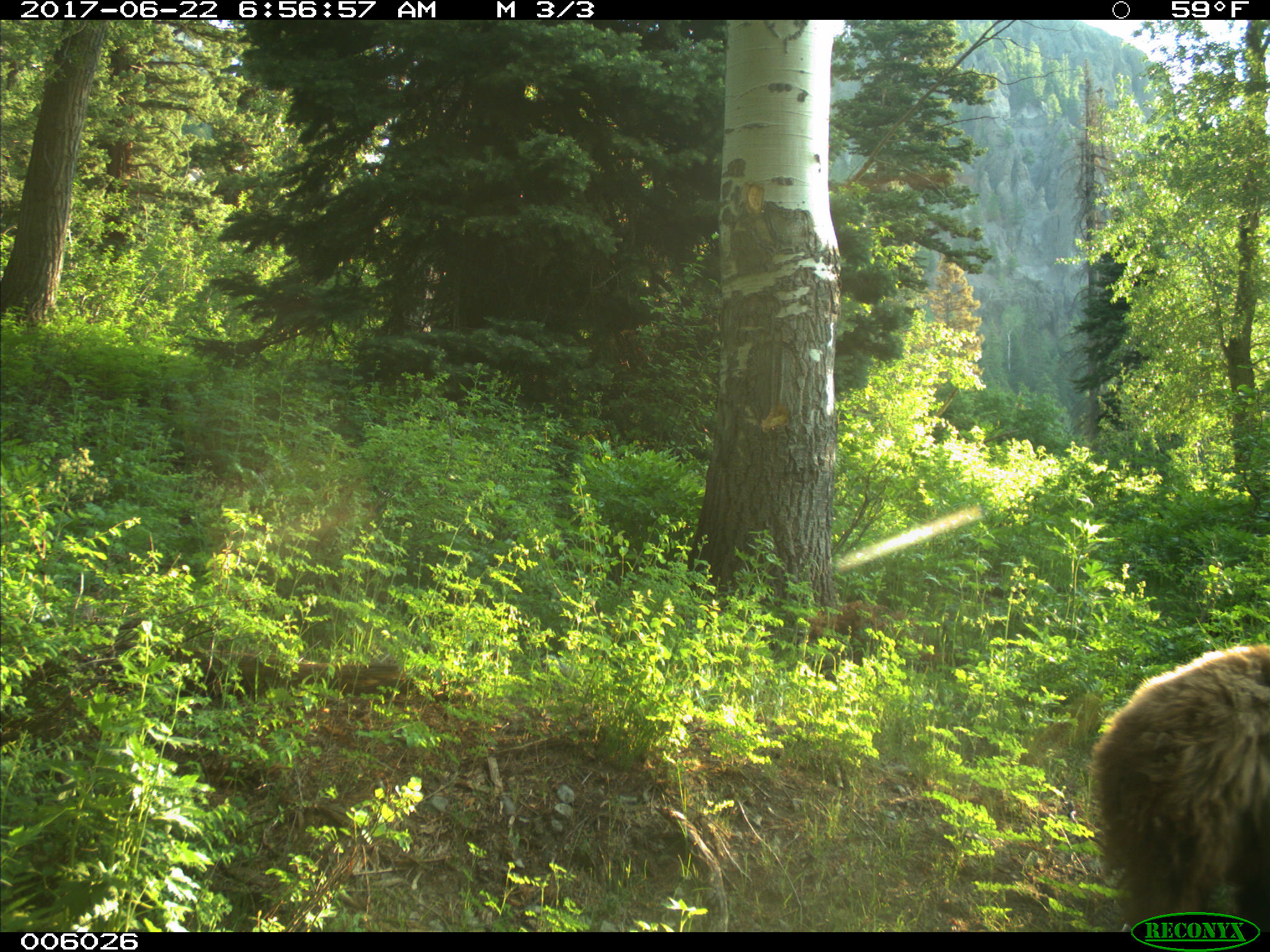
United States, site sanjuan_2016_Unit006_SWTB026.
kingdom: Animalia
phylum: Chordata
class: Mammalia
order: Carnivora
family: Ursidae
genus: Ursus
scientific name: Ursus americanus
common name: american black bear